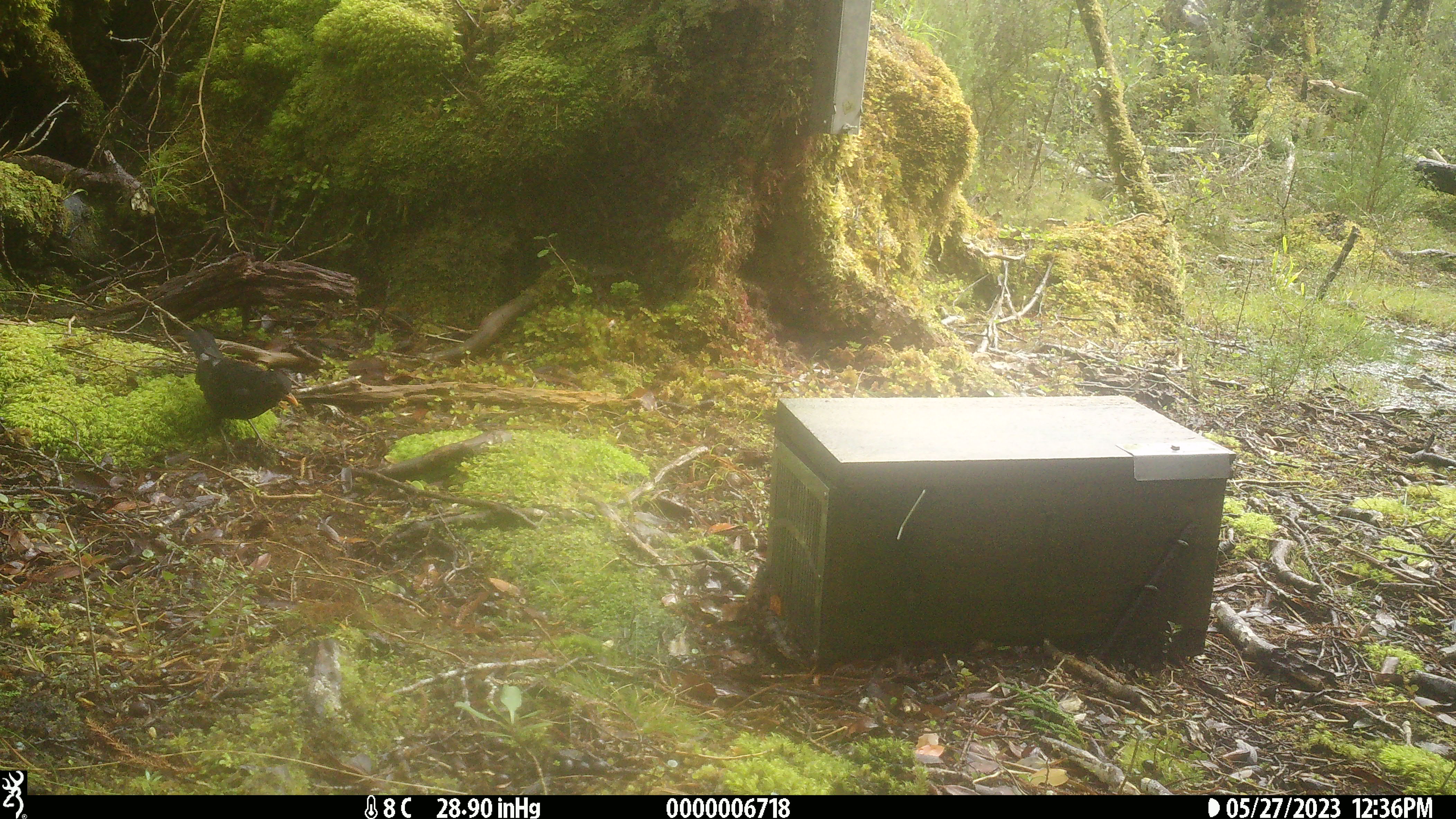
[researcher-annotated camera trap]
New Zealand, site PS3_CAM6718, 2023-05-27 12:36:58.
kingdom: Animalia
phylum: Chordata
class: Aves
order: Passeriformes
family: Turdidae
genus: Turdus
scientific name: Turdus merula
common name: eurasian blackbird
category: blackbird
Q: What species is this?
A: Blackbird (eurasian blackbird) (Turdus merula).